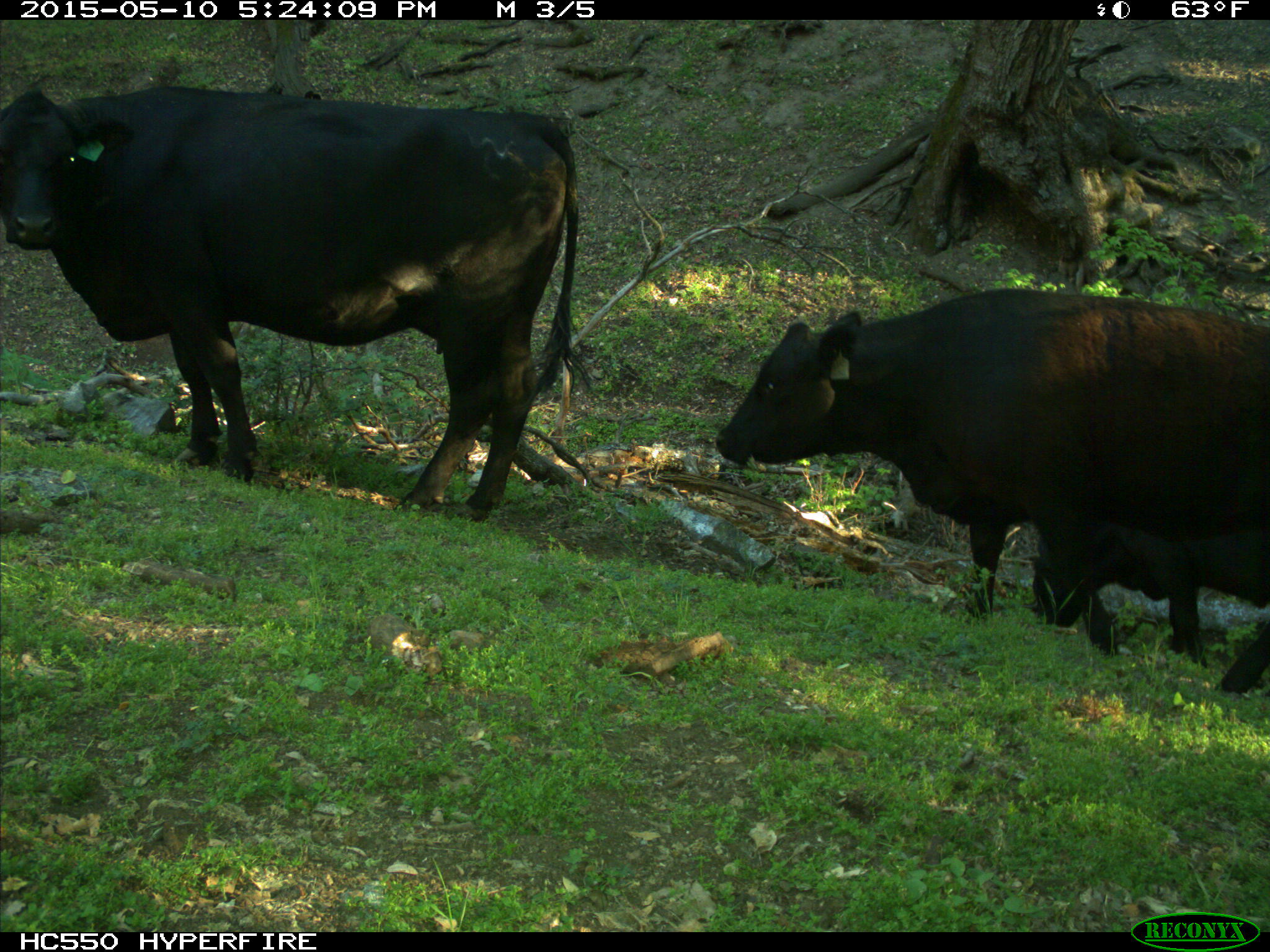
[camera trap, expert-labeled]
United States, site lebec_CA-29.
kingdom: Animalia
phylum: Chordata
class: Mammalia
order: Artiodactyla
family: Bovidae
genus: Bos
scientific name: Bos taurus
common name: domestic cow